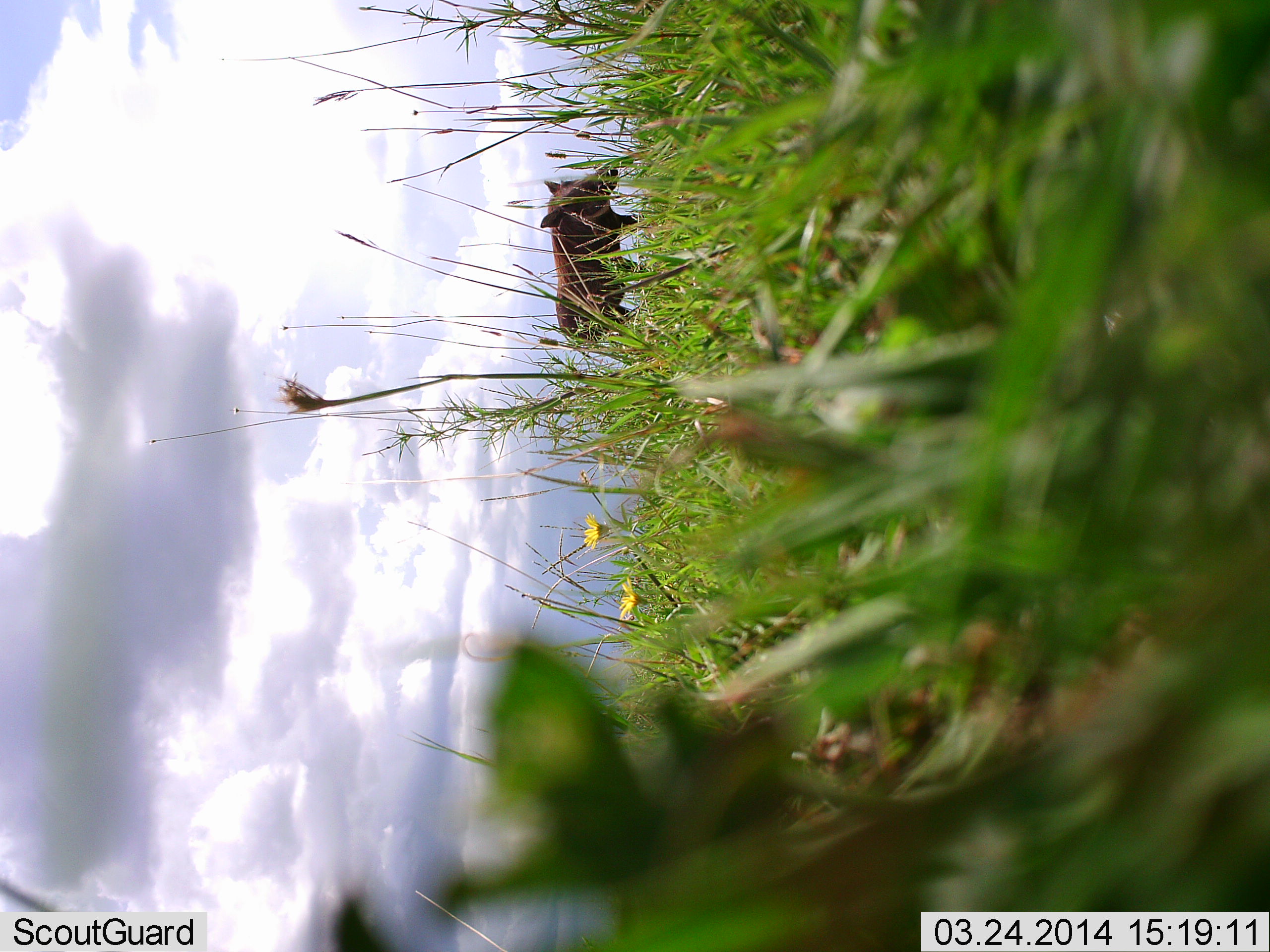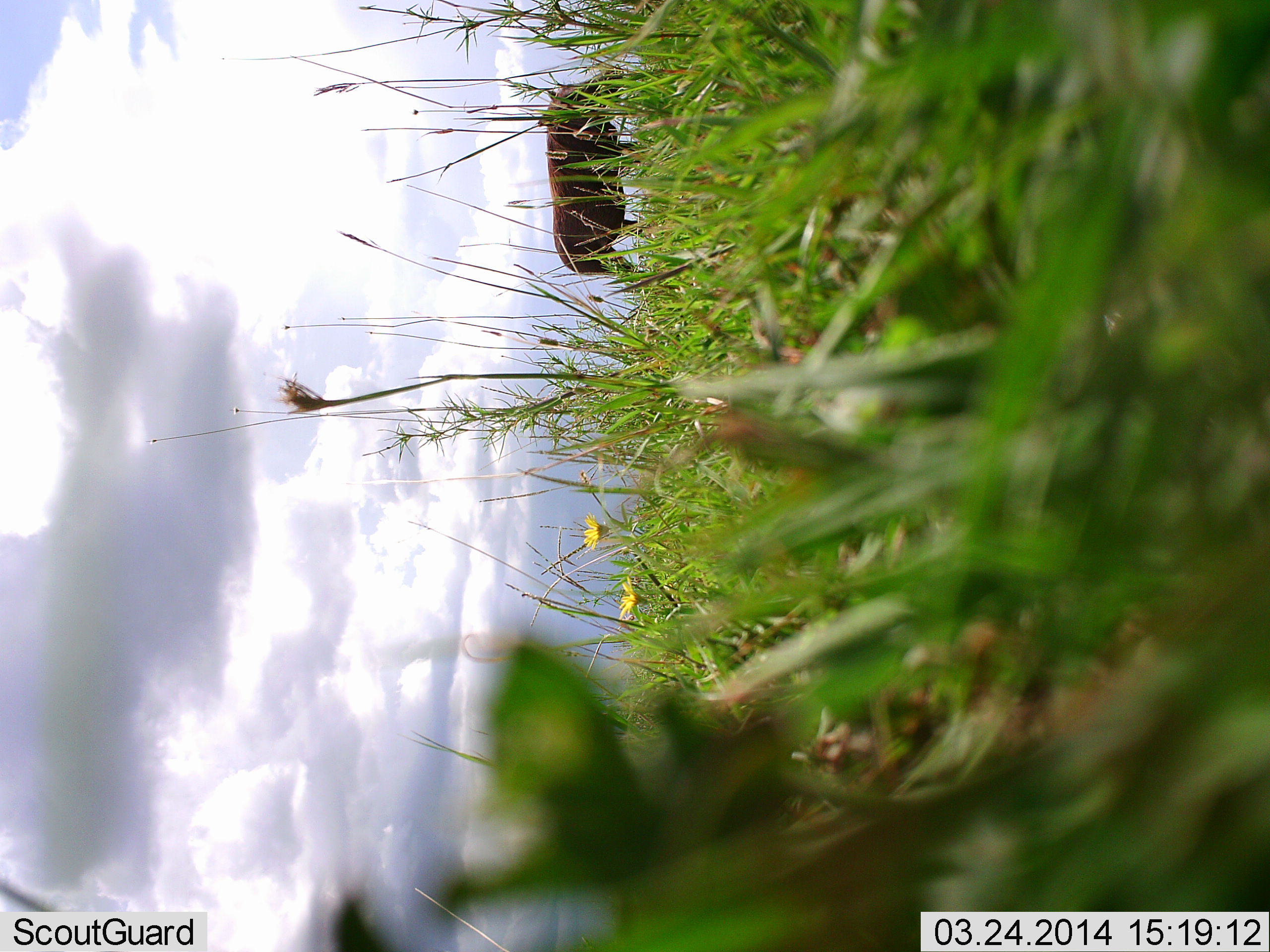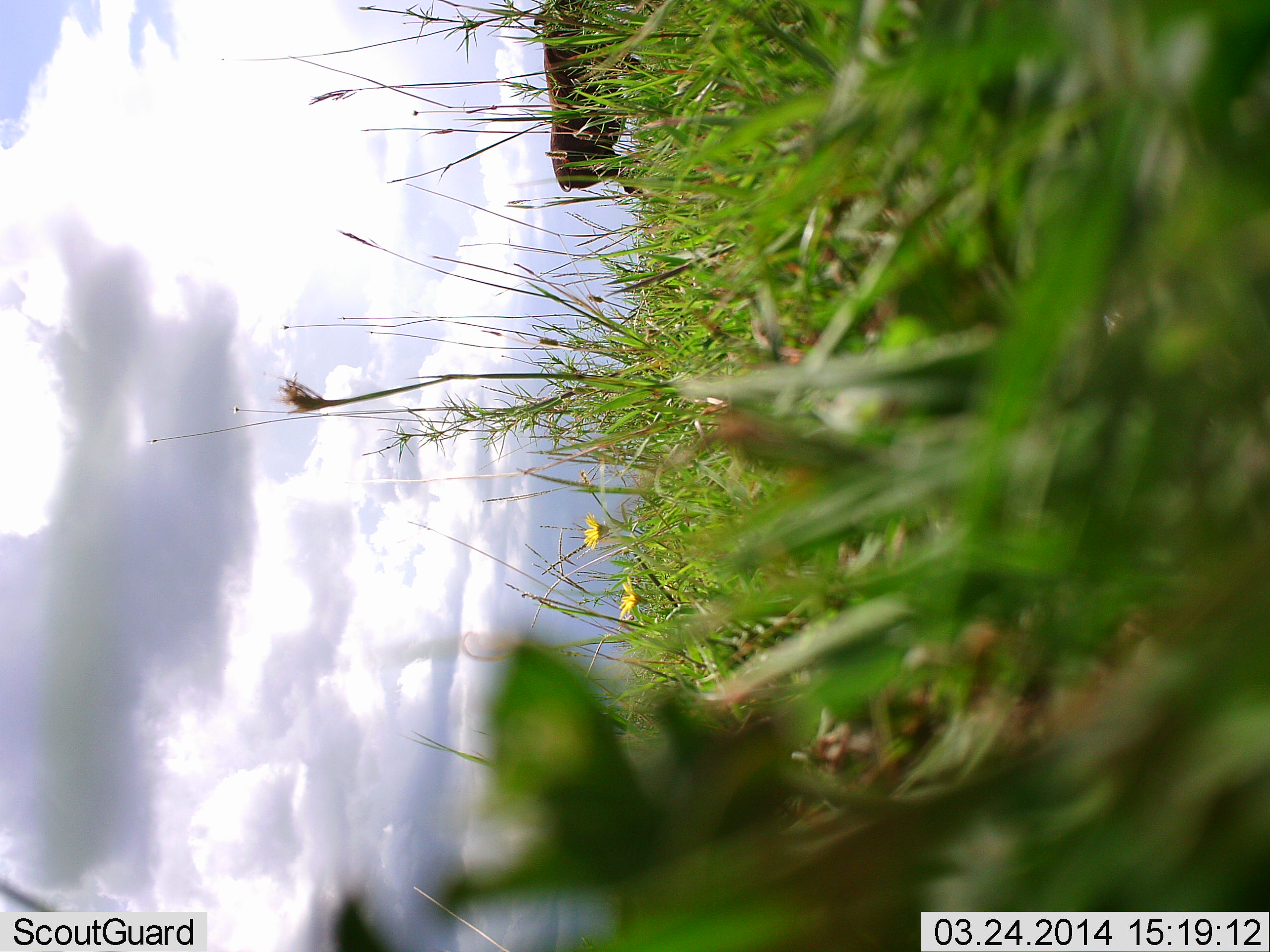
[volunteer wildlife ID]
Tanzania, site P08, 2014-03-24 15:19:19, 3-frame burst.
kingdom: Animalia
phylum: Chordata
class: Mammalia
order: Artiodactyla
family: Suidae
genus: Phacochoerus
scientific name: Phacochoerus africanus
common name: warthog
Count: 1.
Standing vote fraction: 9%.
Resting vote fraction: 0%.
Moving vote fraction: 82%.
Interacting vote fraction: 0%.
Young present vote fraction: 0%.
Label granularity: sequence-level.